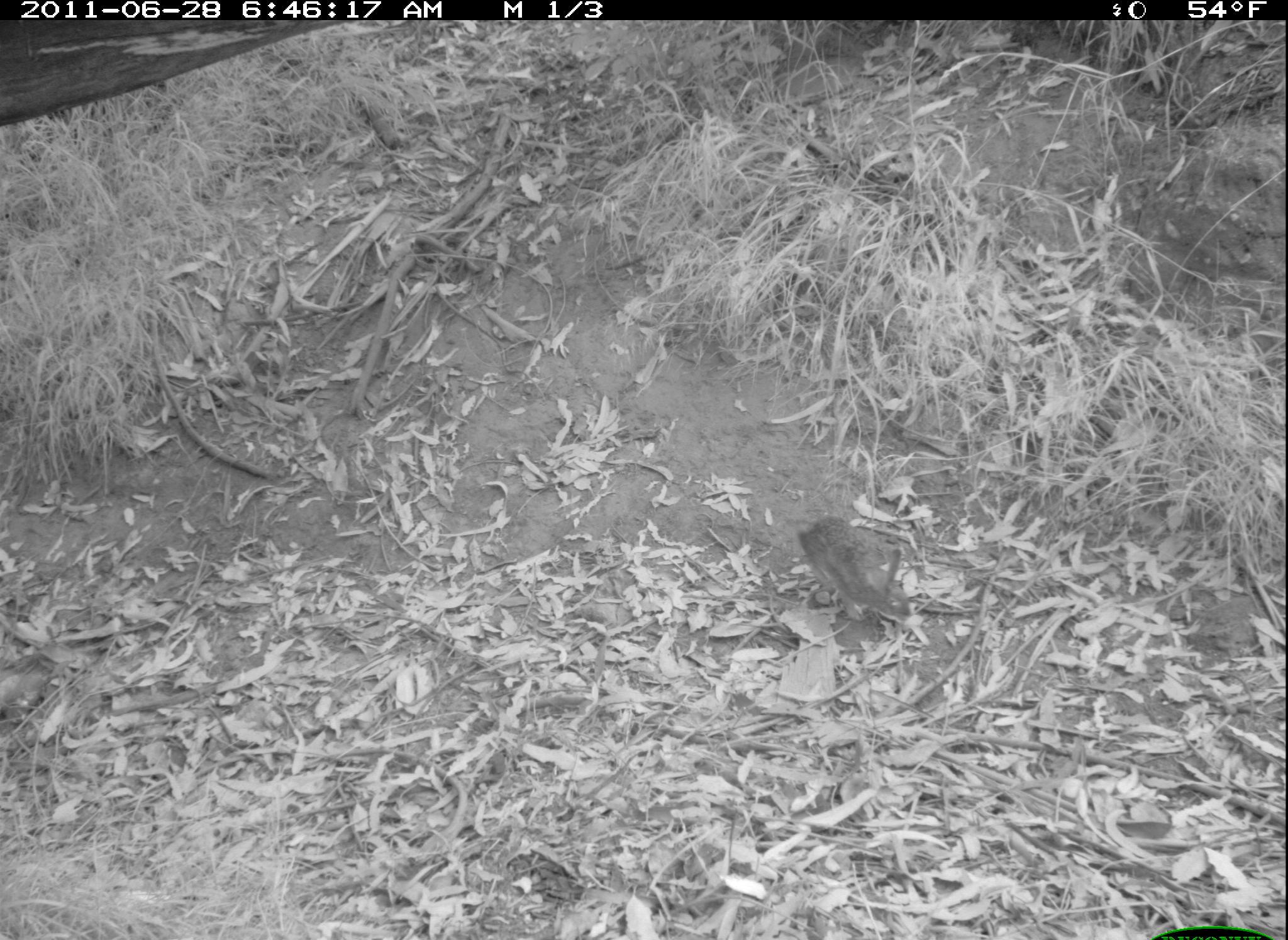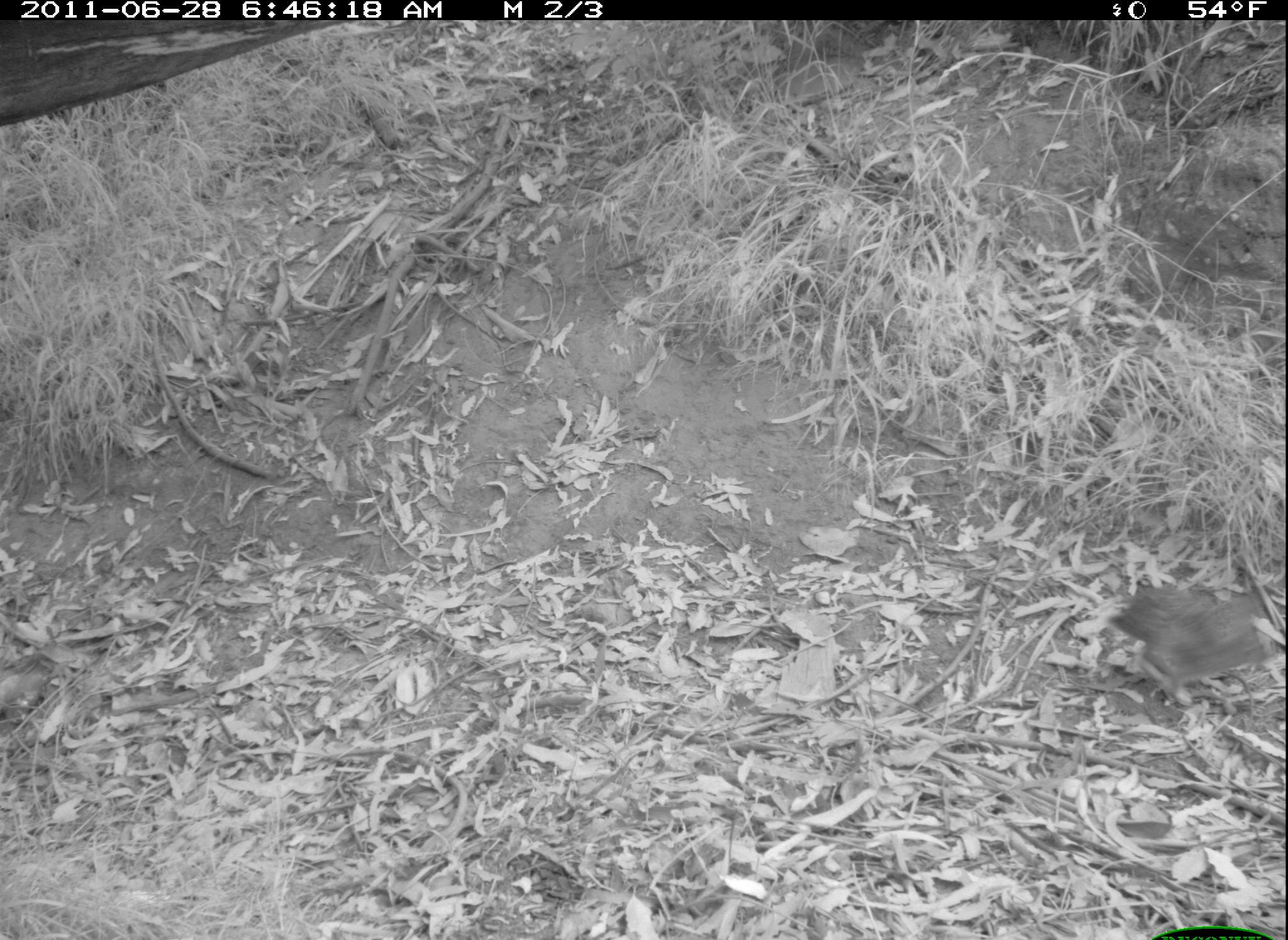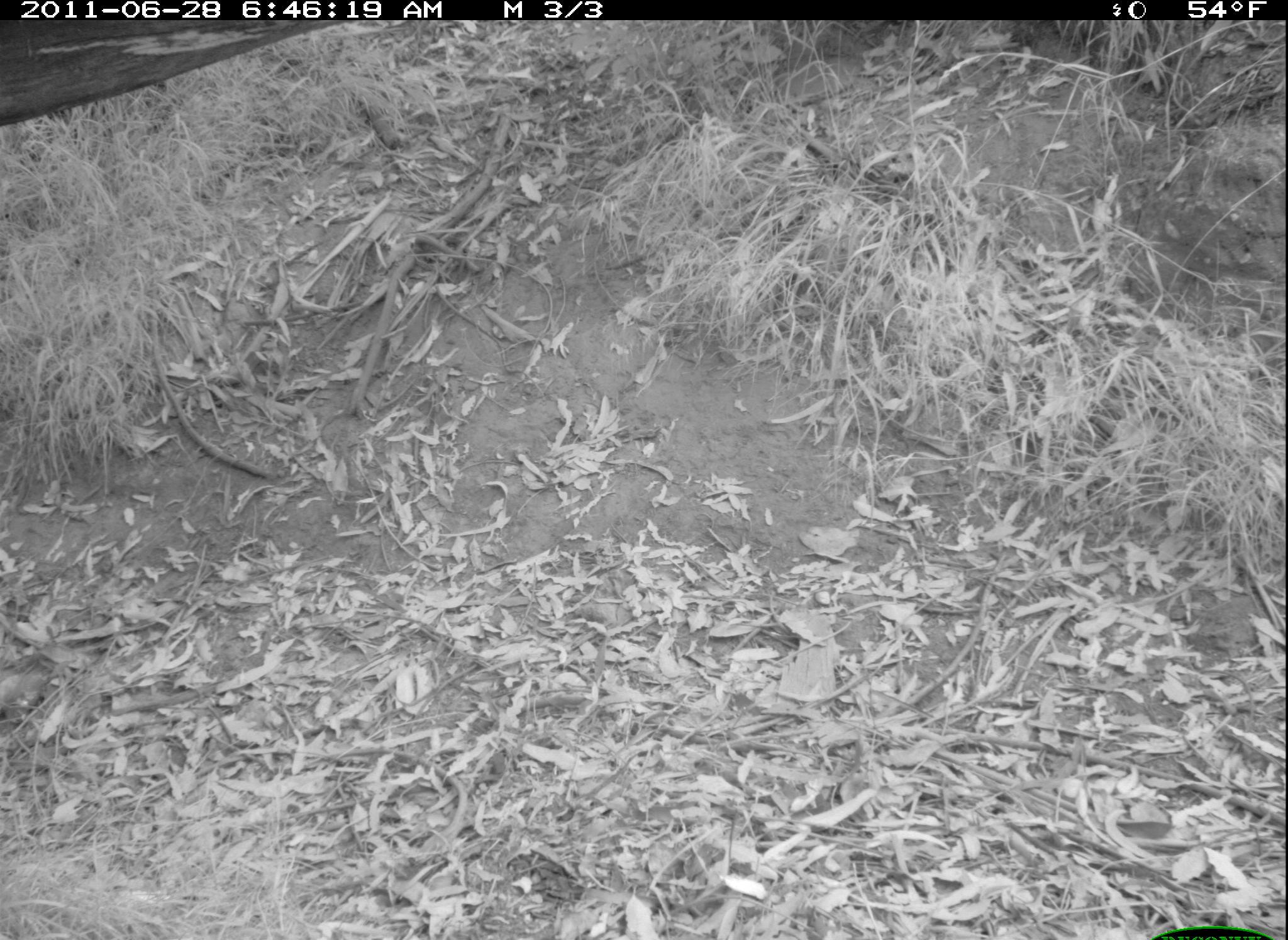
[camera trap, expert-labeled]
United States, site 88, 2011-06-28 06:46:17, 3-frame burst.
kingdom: Animalia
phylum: Chordata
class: Mammalia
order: Lagomorpha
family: Leporidae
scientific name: Leporidae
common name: rabbits and hares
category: rabbit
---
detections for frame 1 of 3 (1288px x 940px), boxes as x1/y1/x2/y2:
rabbit: 792/501/920/631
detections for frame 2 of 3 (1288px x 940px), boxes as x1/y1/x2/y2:
rabbit: 1109/567/1286/715